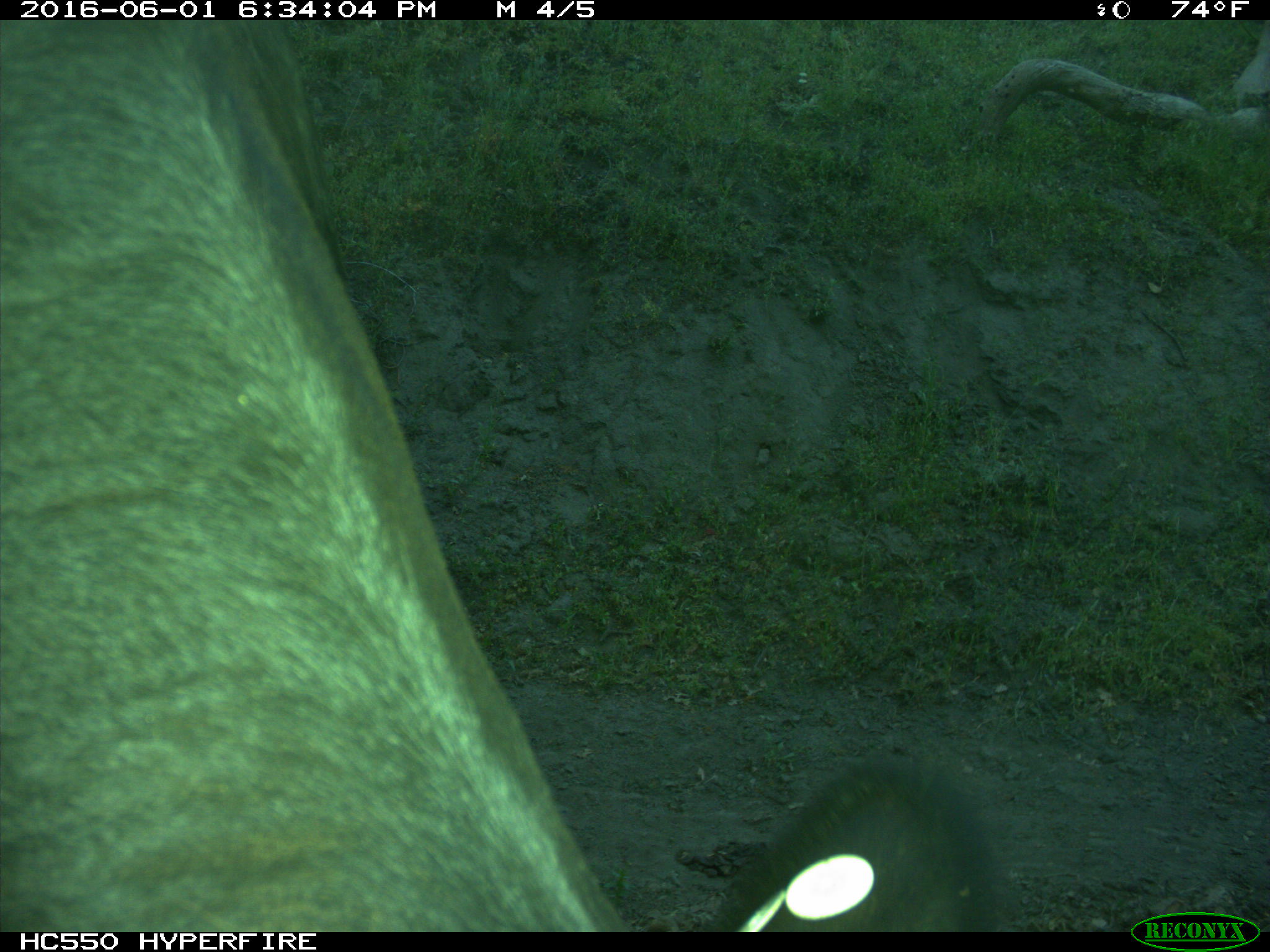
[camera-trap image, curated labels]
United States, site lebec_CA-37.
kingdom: Animalia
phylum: Chordata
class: Mammalia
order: Artiodactyla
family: Bovidae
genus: Bos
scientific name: Bos taurus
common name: domestic cow